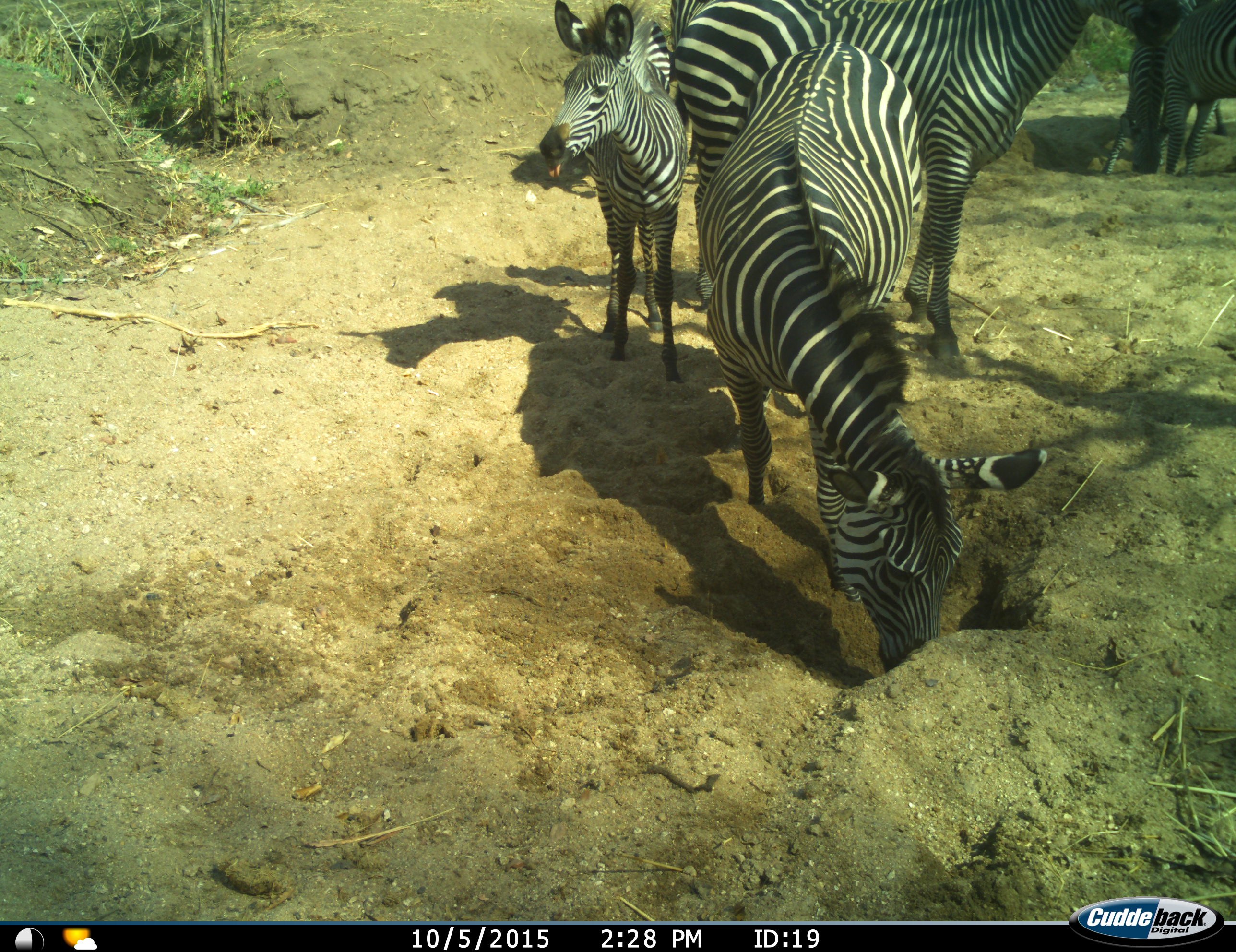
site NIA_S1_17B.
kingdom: Animalia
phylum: Chordata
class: Mammalia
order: Perissodactyla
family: Equidae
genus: Equus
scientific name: Equus quagga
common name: plains zebra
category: zebraplains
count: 6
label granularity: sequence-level